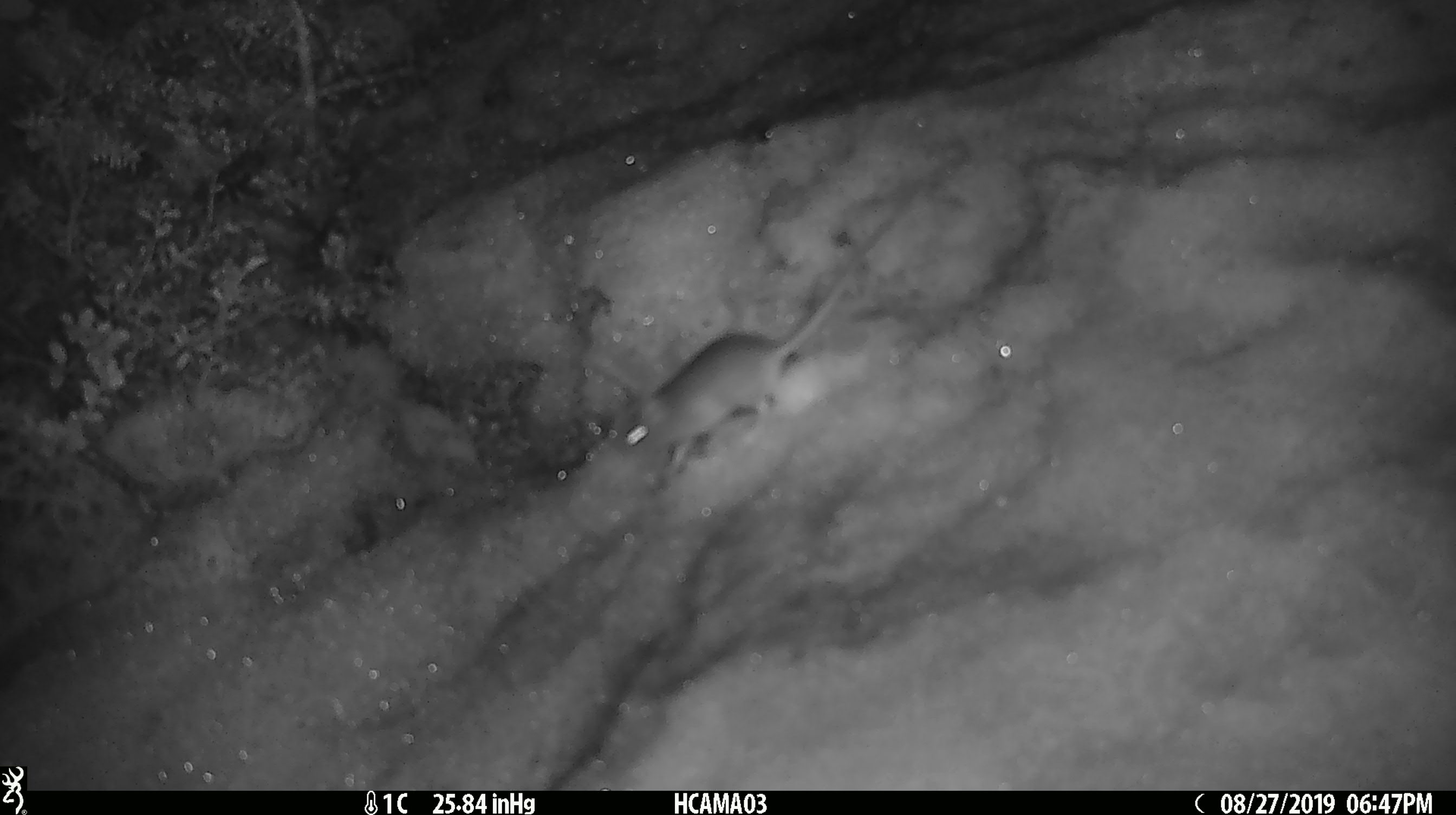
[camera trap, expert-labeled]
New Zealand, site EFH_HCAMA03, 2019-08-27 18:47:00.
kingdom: Animalia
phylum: Chordata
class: Mammalia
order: Rodentia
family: Muridae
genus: Mus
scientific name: Mus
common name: mouse